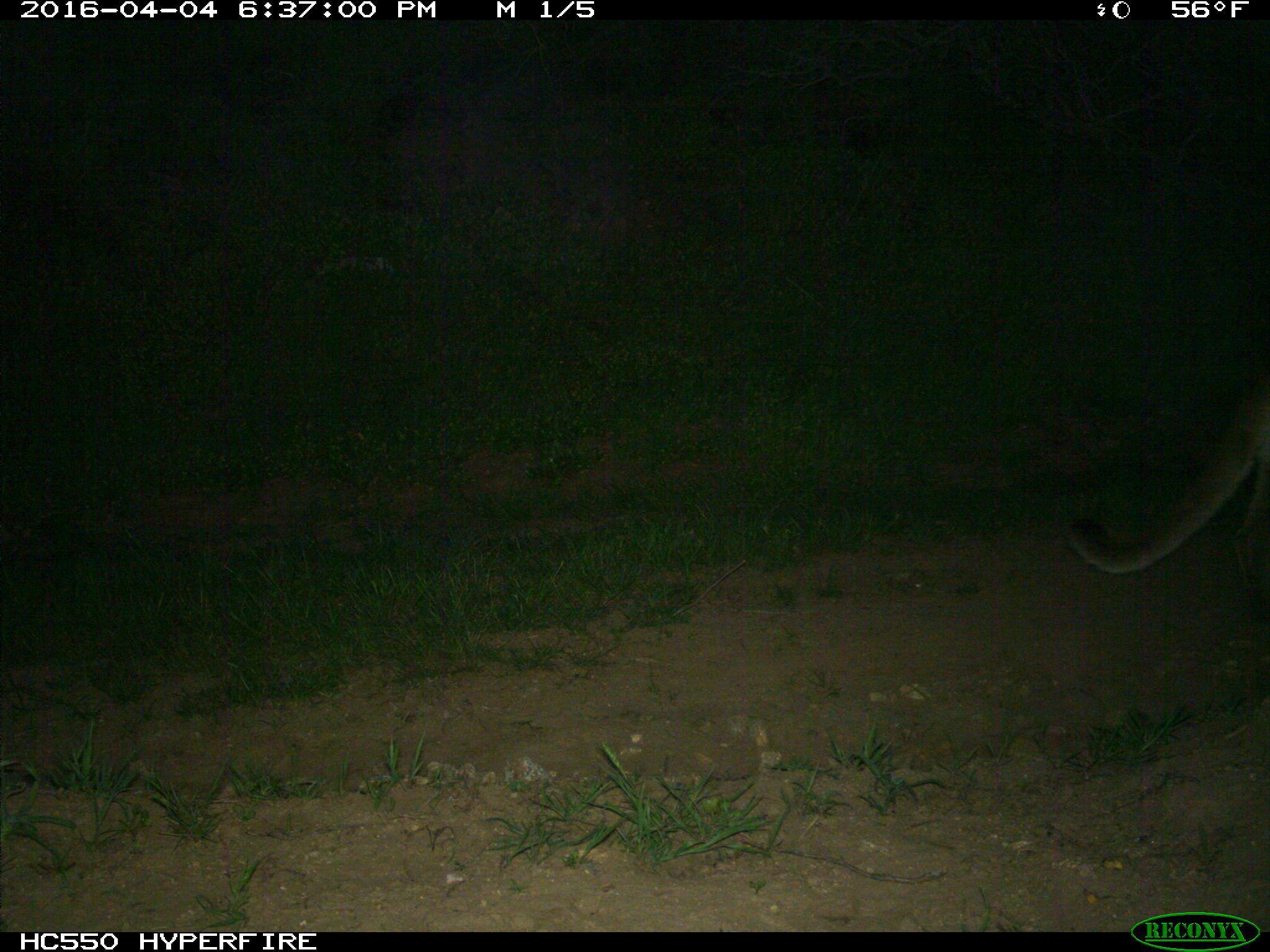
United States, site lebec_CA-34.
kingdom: Animalia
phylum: Chordata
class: Mammalia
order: Carnivora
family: Felidae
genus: Puma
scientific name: Puma concolor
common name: mountain lion